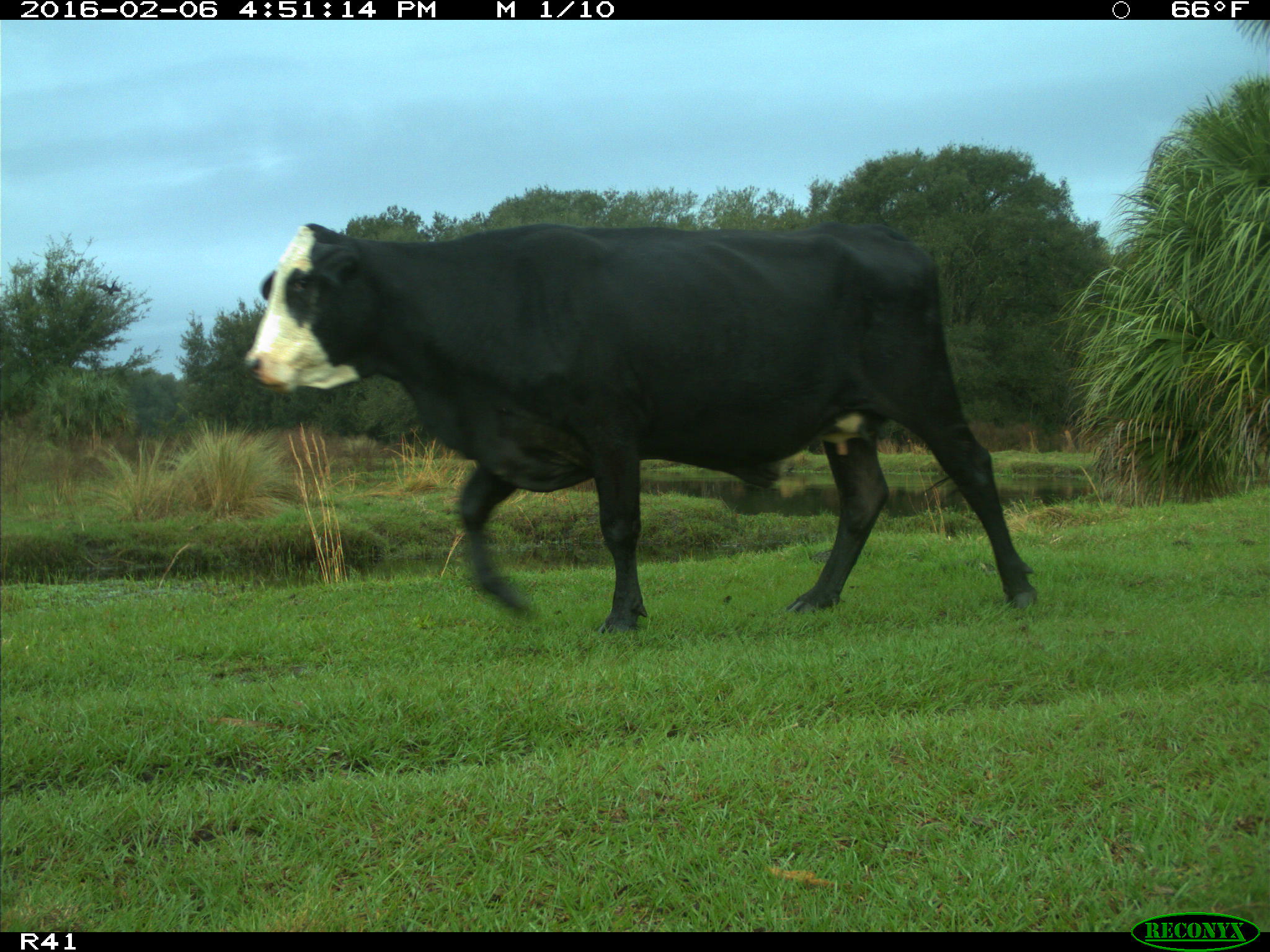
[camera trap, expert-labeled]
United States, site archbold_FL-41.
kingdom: Animalia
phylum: Chordata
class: Mammalia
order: Artiodactyla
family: Bovidae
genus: Bos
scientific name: Bos taurus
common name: domestic cow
Bos taurus (domestic cow).